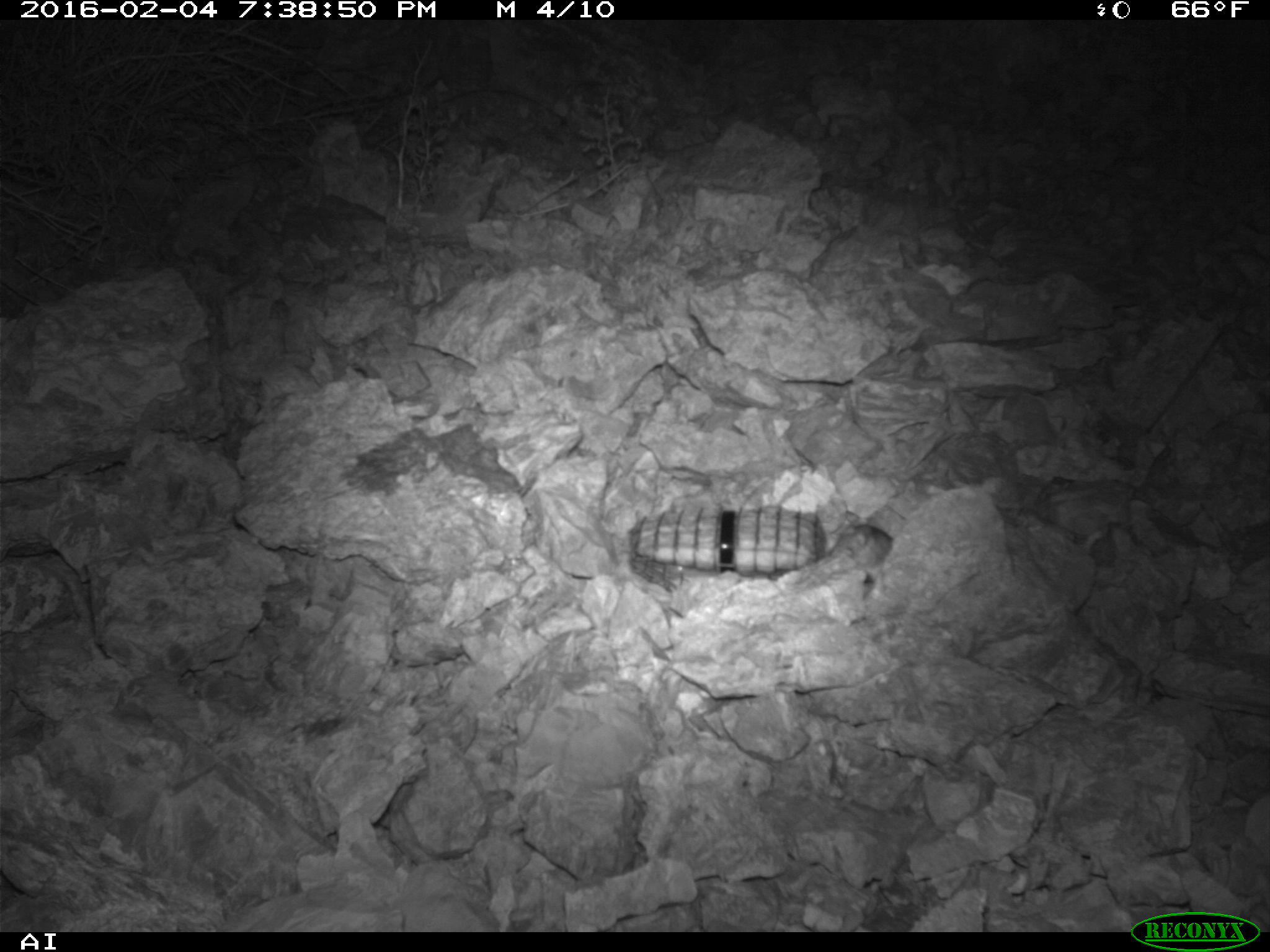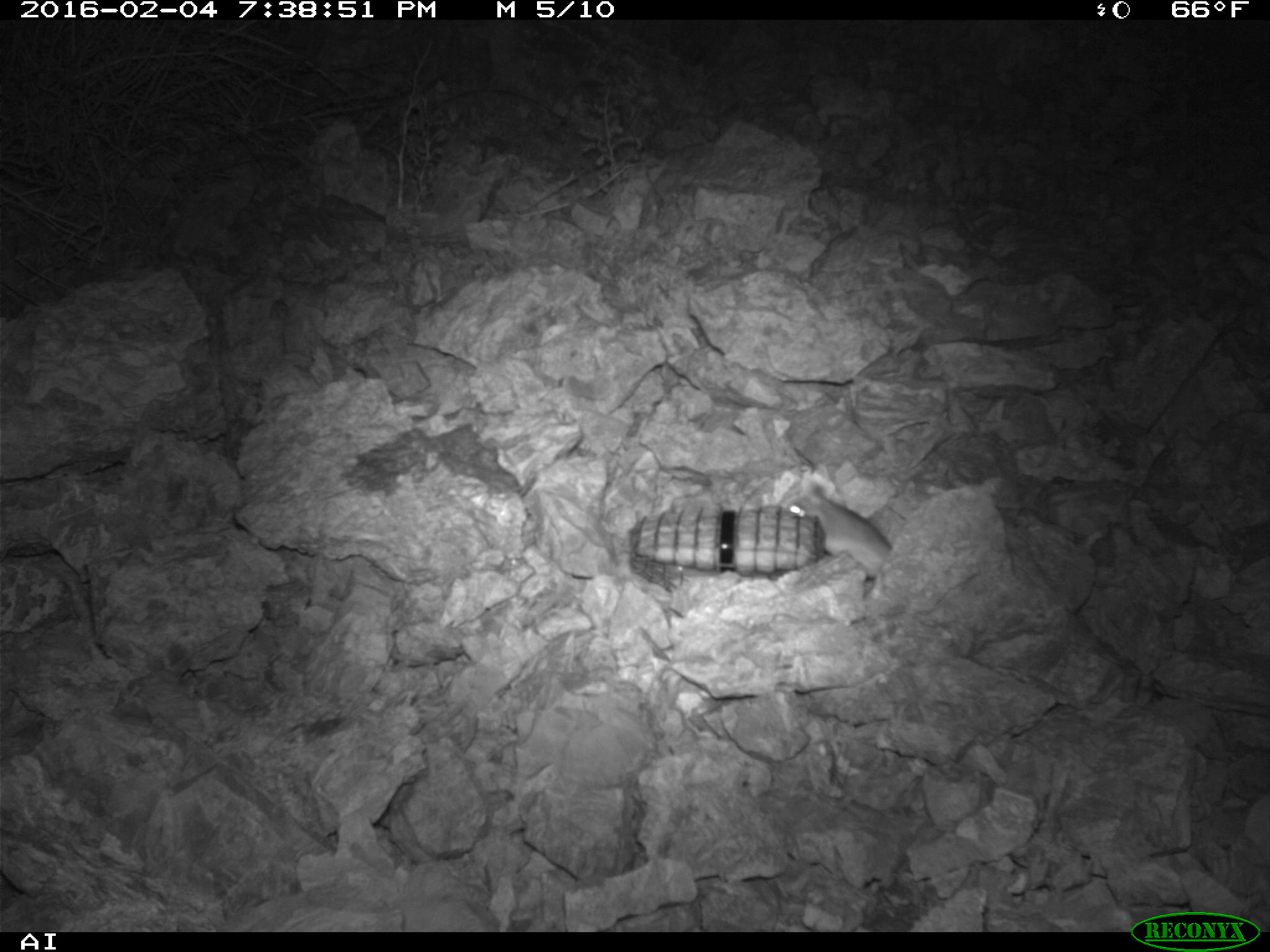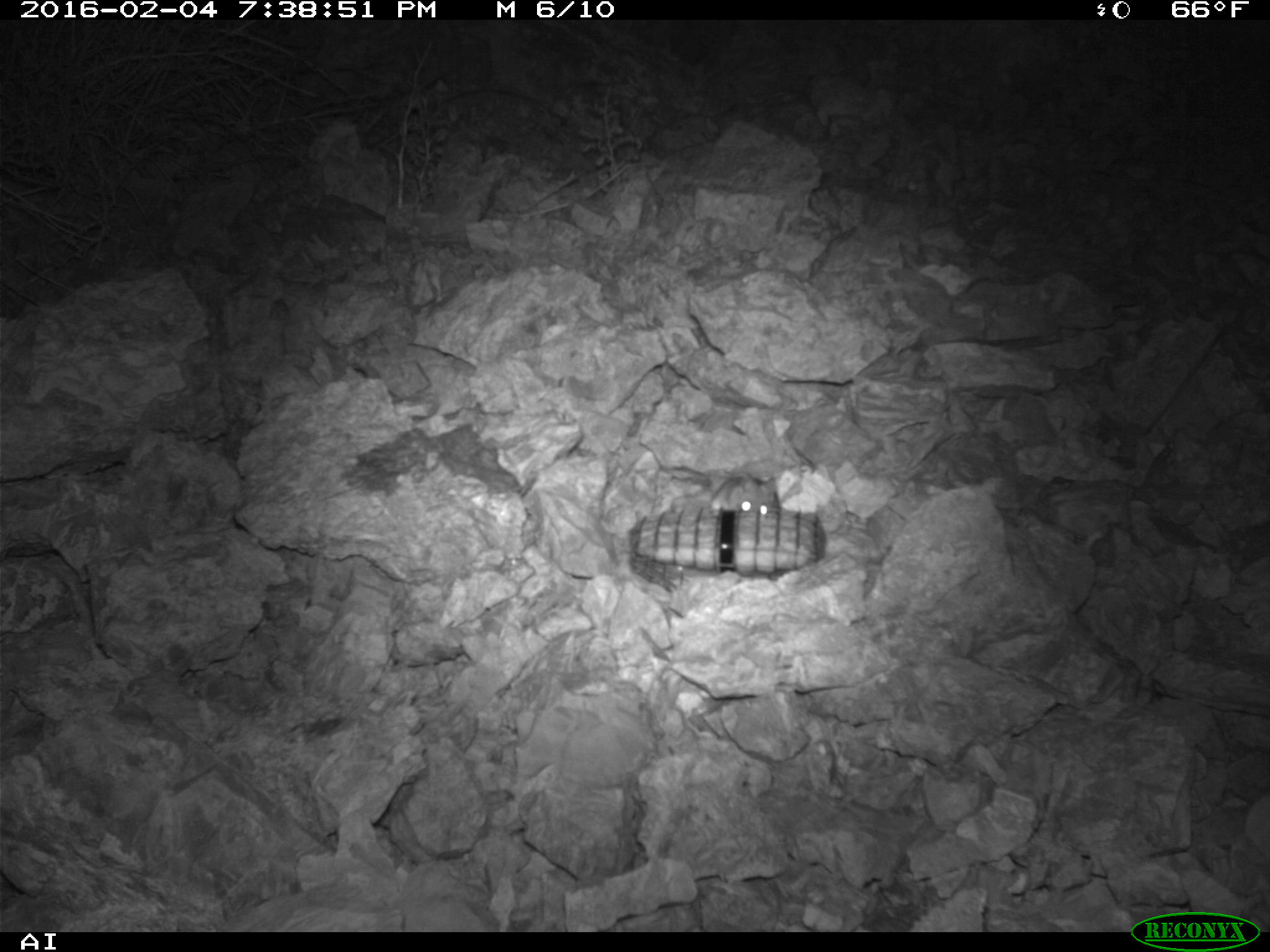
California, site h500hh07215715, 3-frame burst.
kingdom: Animalia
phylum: Chordata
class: Mammalia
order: Rodentia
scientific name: Rodentia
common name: rodent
Rodent (Rodentia).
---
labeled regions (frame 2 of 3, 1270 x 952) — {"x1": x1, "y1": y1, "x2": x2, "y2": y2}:
rodent: {"x1": 783, "y1": 483, "x2": 893, "y2": 578}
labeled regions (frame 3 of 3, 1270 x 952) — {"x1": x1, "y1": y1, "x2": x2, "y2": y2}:
rodent: {"x1": 673, "y1": 470, "x2": 779, "y2": 518}